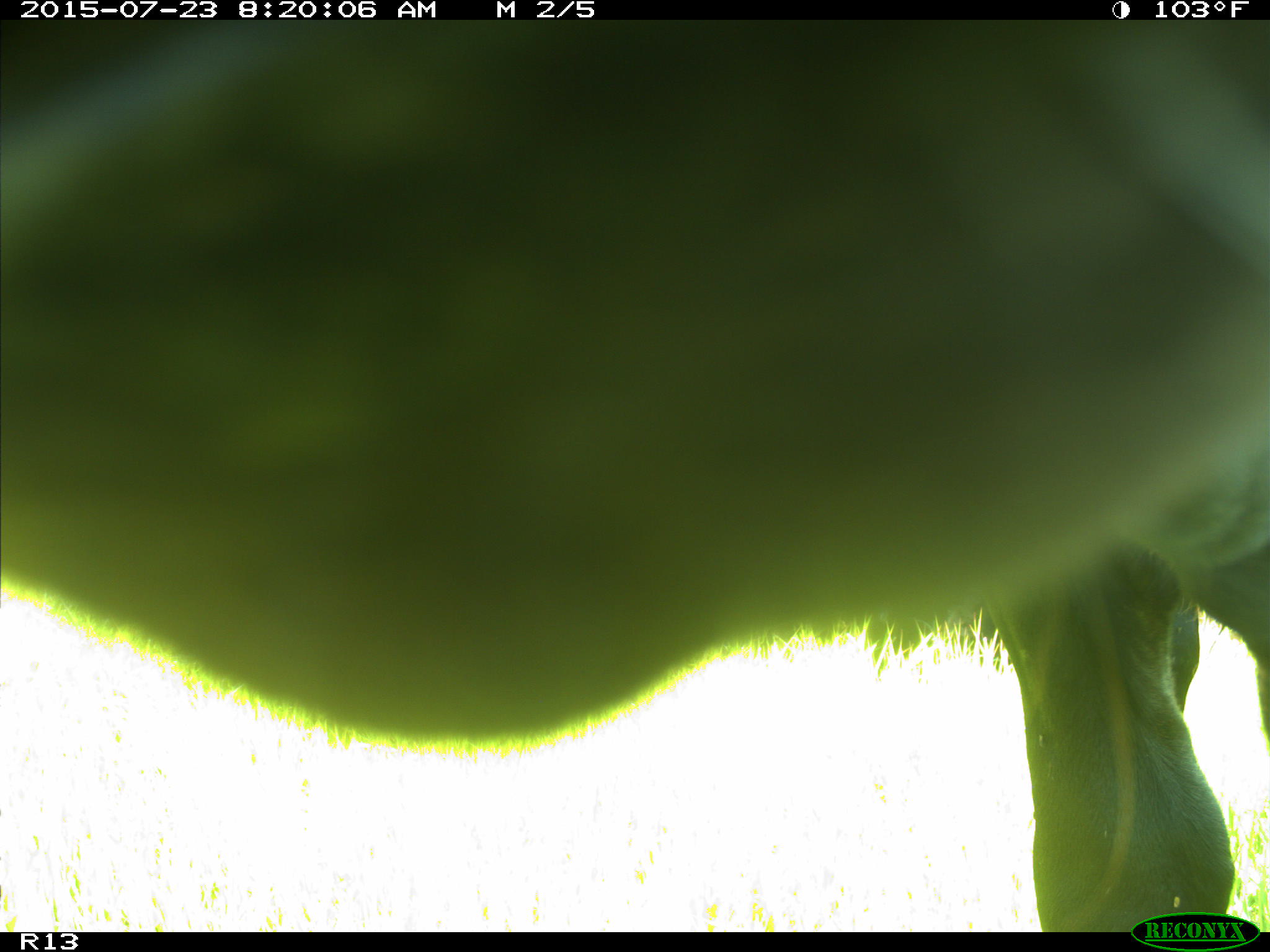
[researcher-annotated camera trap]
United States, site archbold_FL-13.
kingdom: Animalia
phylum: Chordata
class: Mammalia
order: Artiodactyla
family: Bovidae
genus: Bos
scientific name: Bos taurus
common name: domestic cow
Bos taurus (domestic cow).